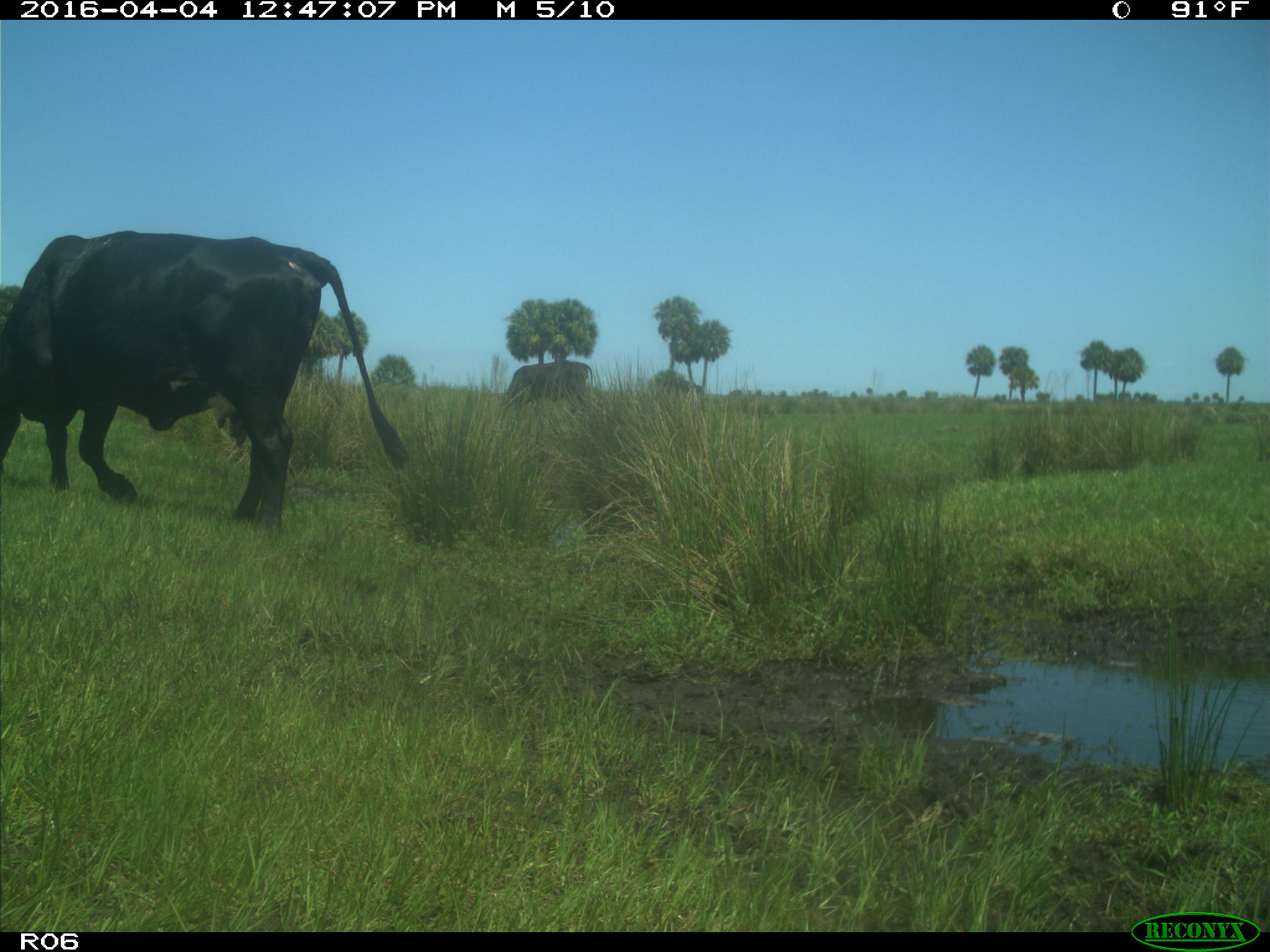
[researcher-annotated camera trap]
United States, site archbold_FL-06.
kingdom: Animalia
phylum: Chordata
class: Mammalia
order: Artiodactyla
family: Bovidae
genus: Bos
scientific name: Bos taurus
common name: domestic cow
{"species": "Bos taurus (domestic cow)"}